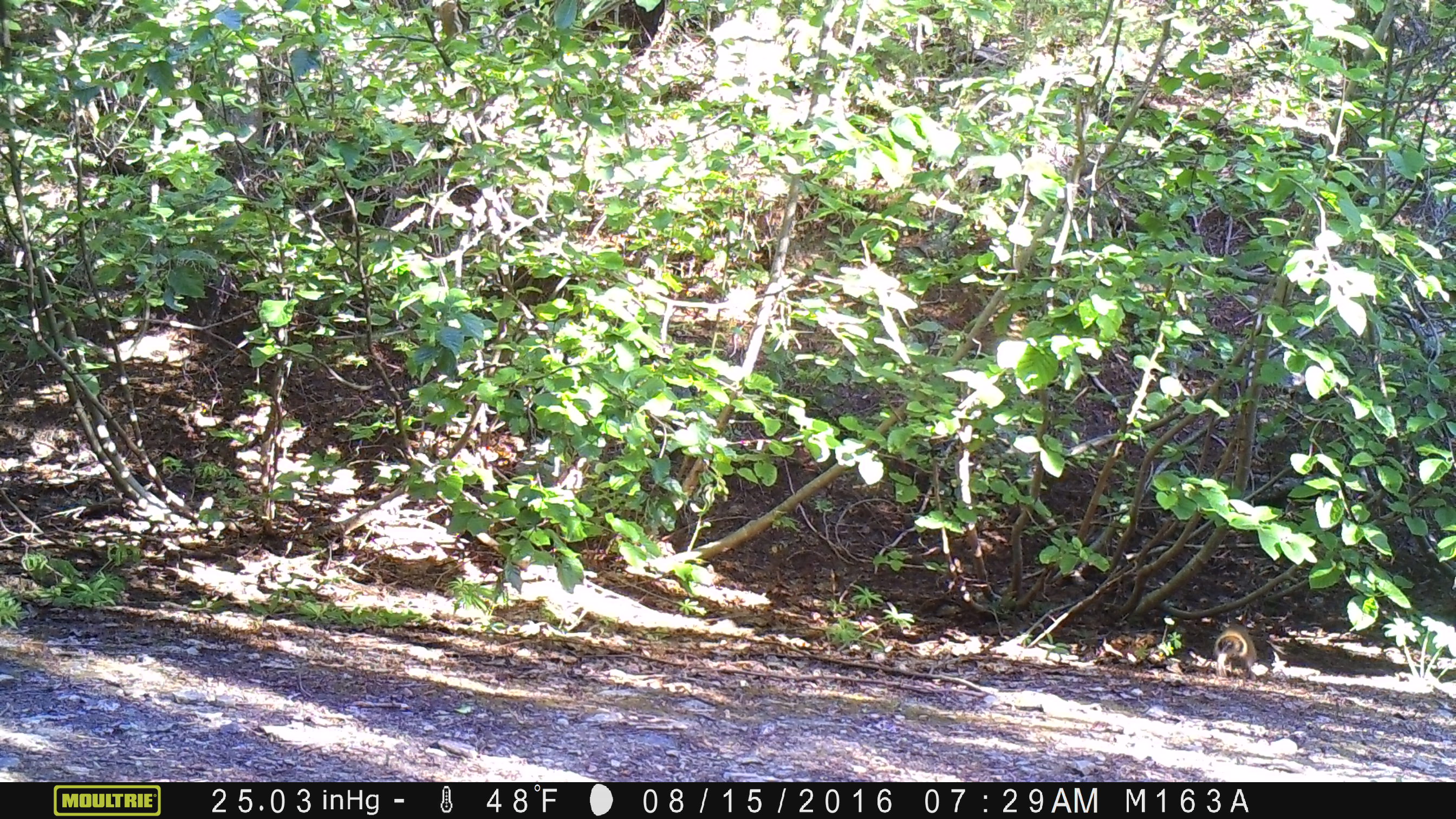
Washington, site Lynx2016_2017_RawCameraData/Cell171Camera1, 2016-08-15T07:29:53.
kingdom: Animalia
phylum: Chordata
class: Mammalia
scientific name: Mammalia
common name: small mammal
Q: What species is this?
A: Small mammal (Mammalia).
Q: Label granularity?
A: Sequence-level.